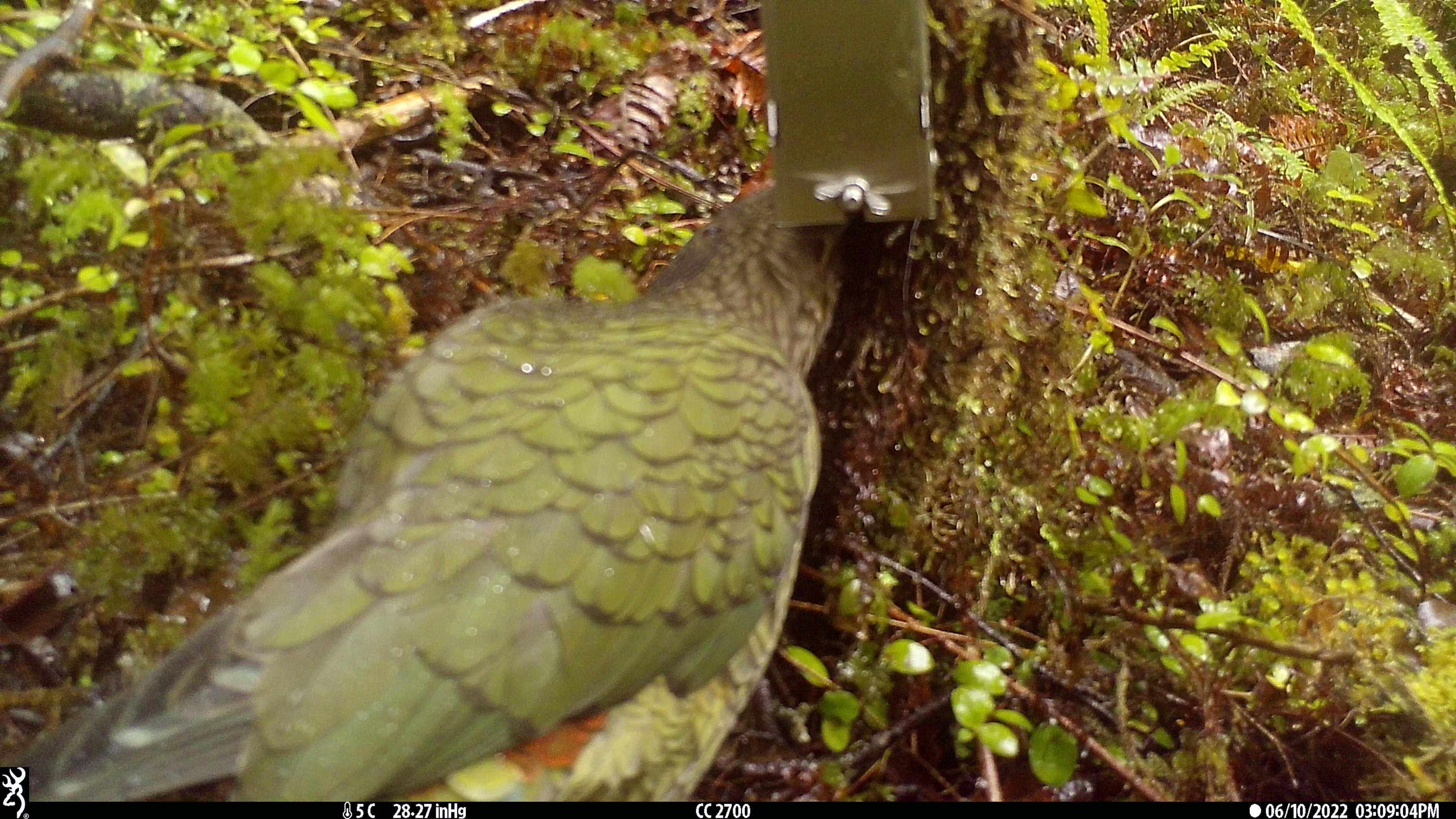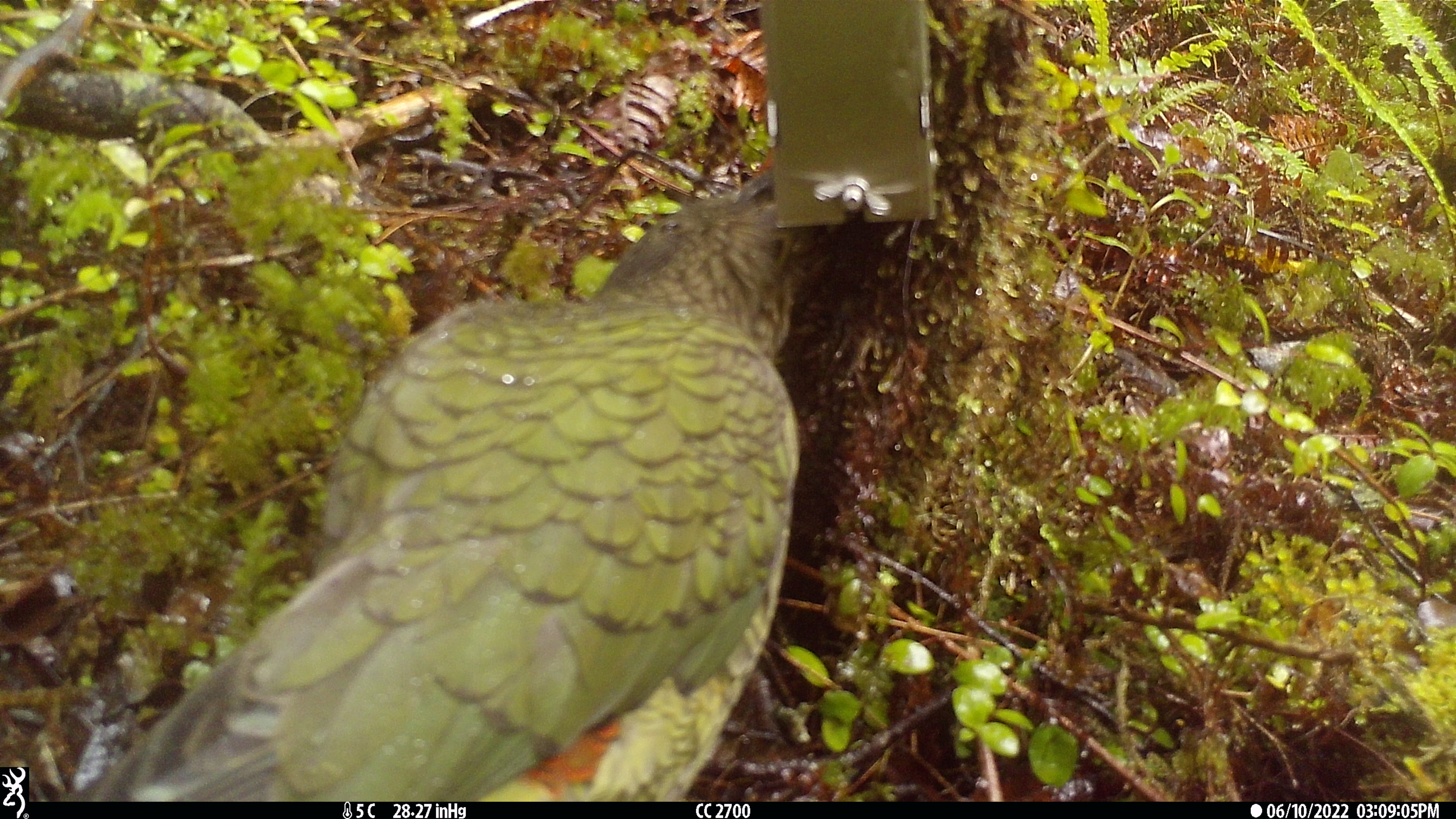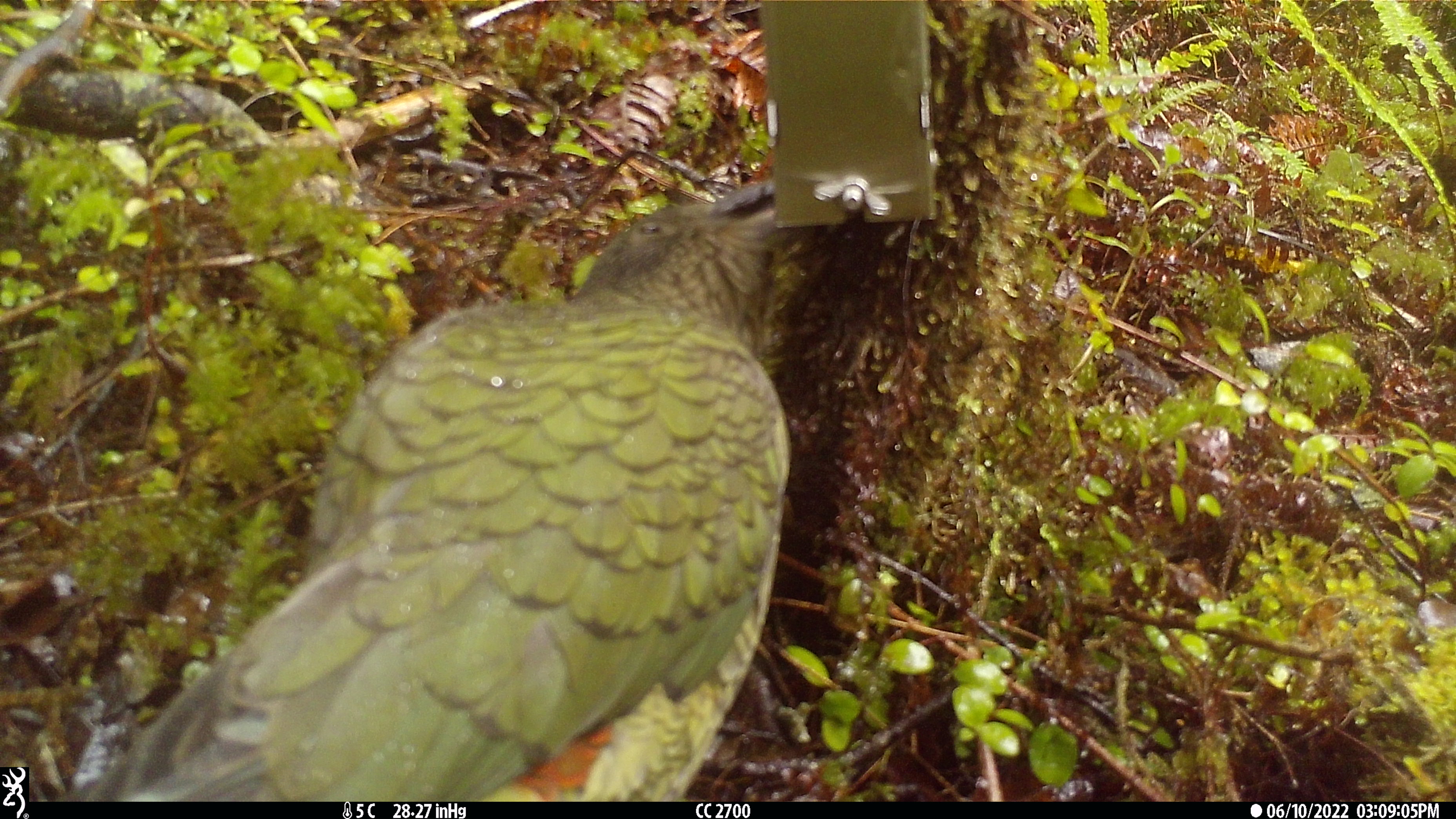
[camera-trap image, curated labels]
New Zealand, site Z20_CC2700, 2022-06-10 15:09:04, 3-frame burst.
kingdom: Animalia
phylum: Chordata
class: Aves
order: Psittaciformes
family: Strigopidae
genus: Nestor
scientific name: Nestor notabilis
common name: kea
Kea (Nestor notabilis).